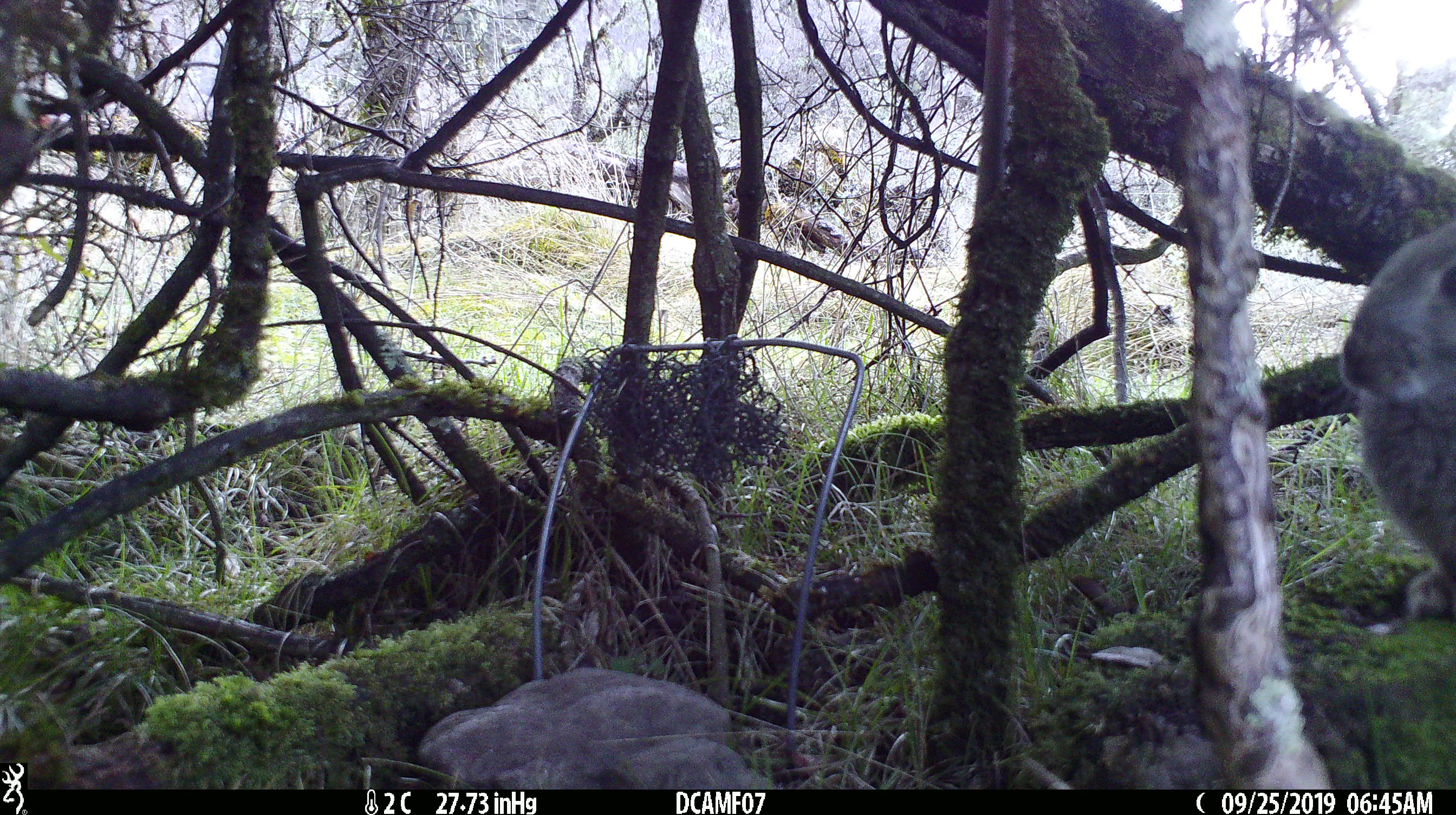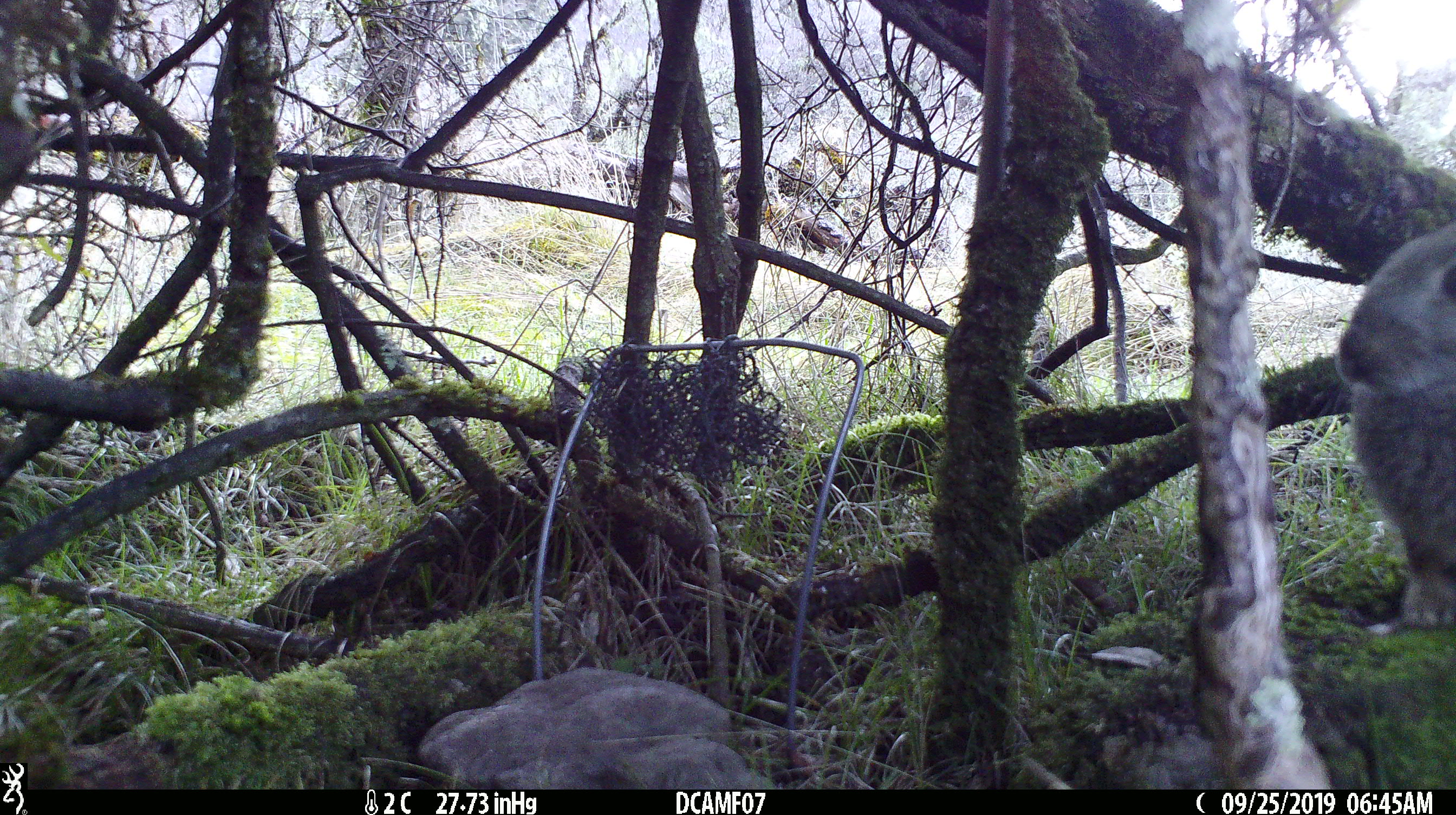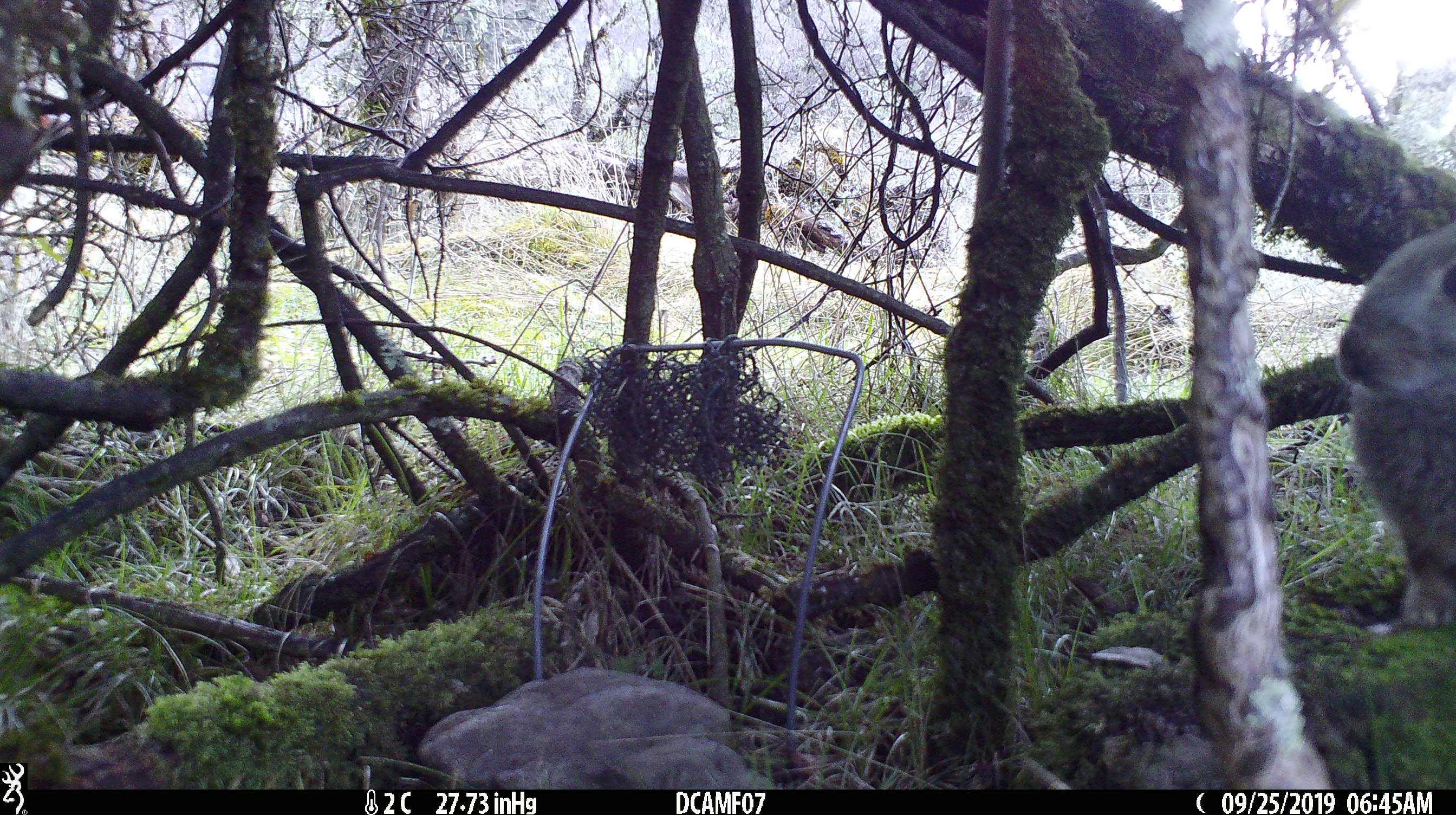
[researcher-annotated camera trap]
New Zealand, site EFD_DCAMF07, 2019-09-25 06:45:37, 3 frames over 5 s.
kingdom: Animalia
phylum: Chordata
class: Mammalia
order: Lagomorpha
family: Leporidae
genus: Oryctolagus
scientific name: Oryctolagus cuniculus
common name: european rabbit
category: rabbit